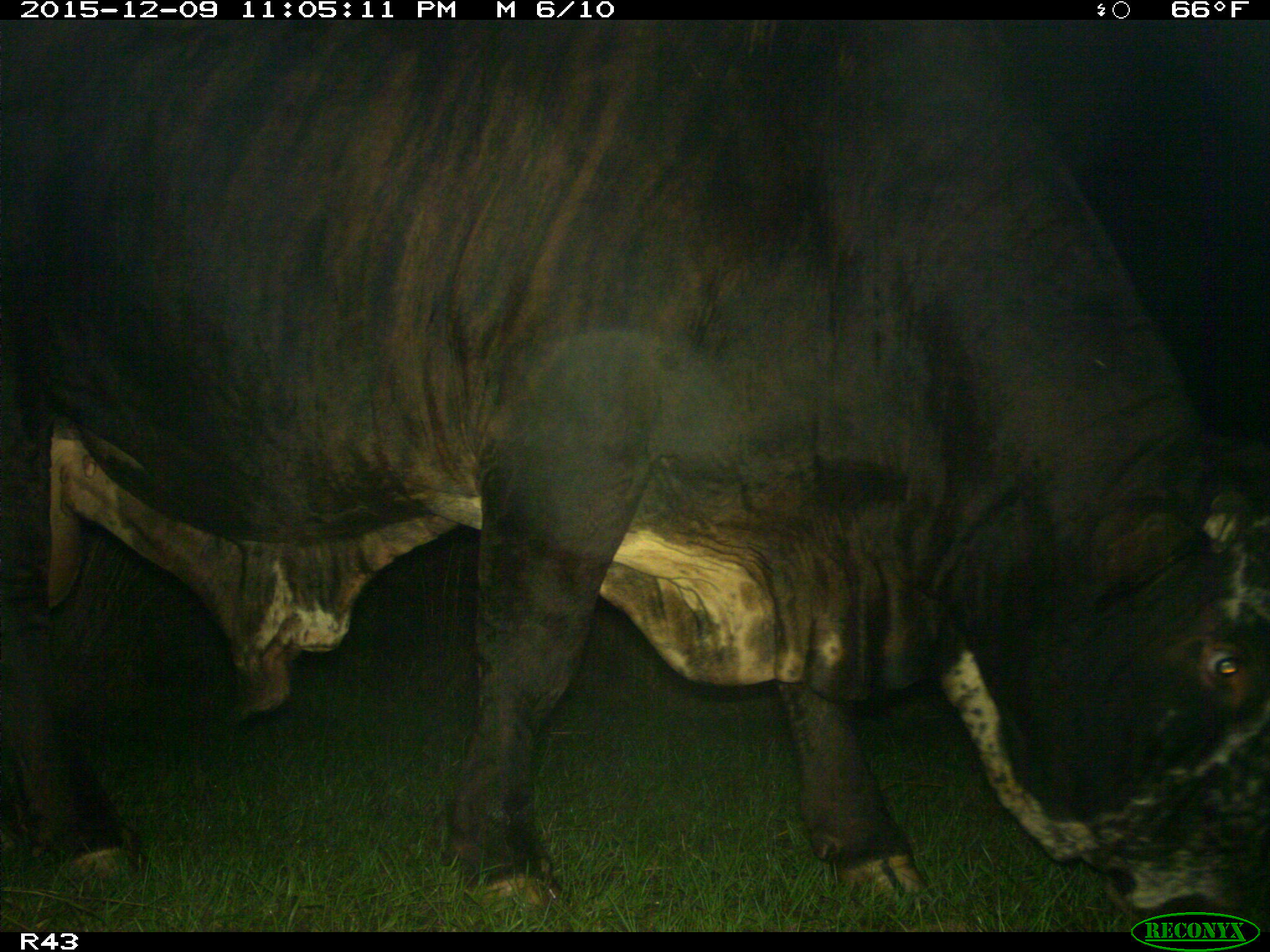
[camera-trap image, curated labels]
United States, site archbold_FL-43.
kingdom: Animalia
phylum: Chordata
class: Mammalia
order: Artiodactyla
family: Bovidae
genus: Bos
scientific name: Bos taurus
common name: domestic cow